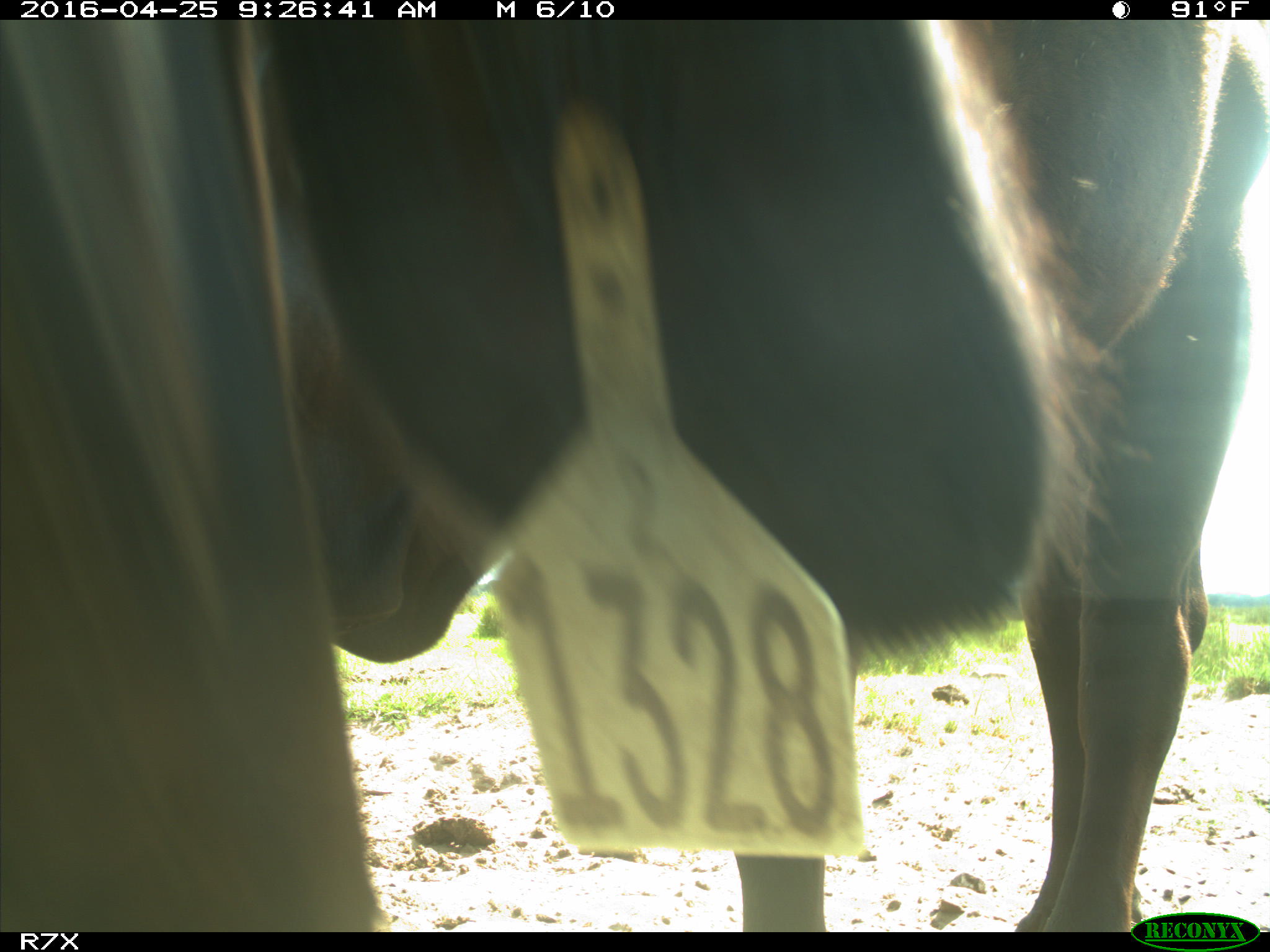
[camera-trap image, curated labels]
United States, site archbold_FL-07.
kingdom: Animalia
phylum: Chordata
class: Mammalia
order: Artiodactyla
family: Bovidae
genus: Bos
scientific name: Bos taurus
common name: domestic cow